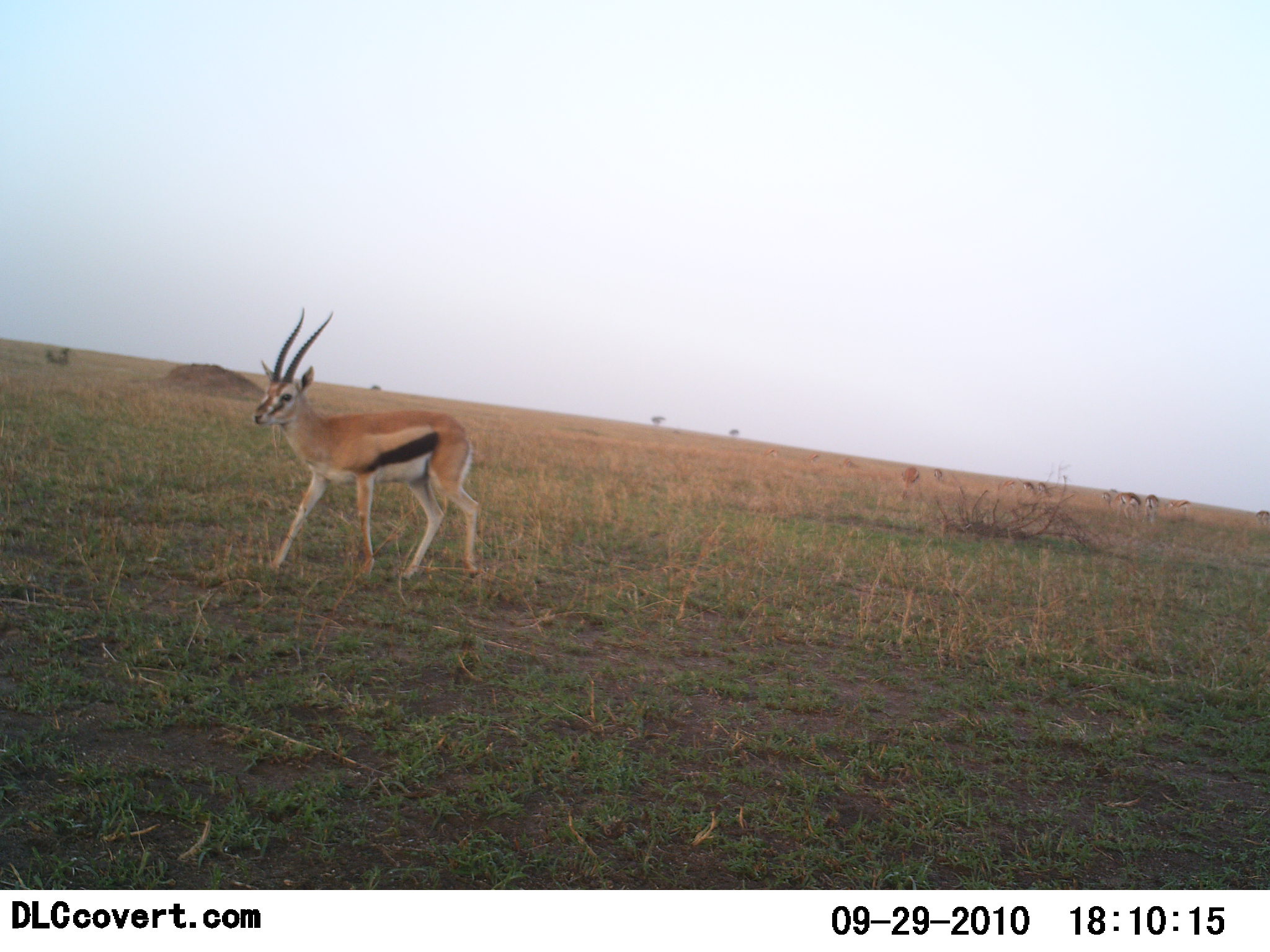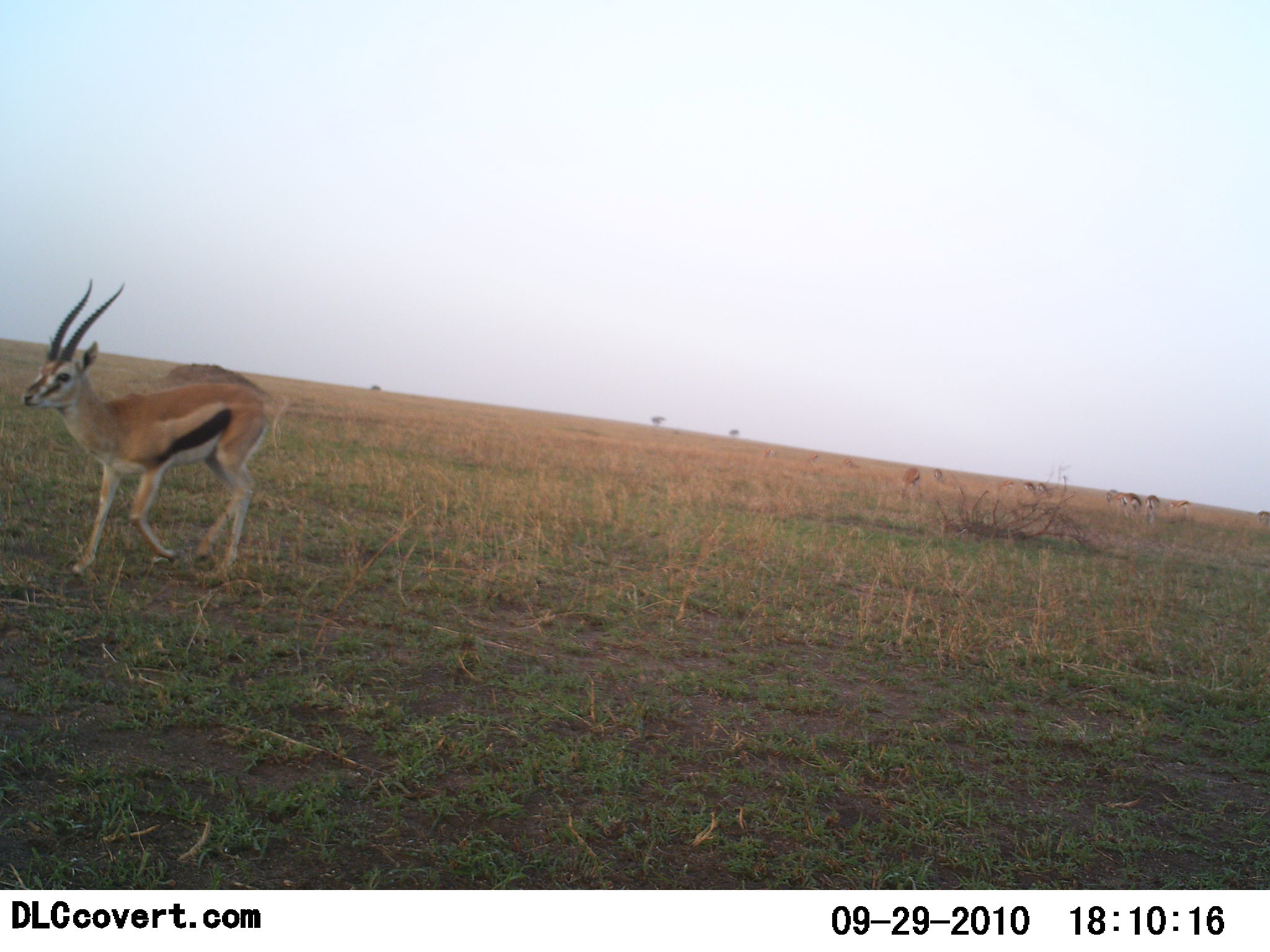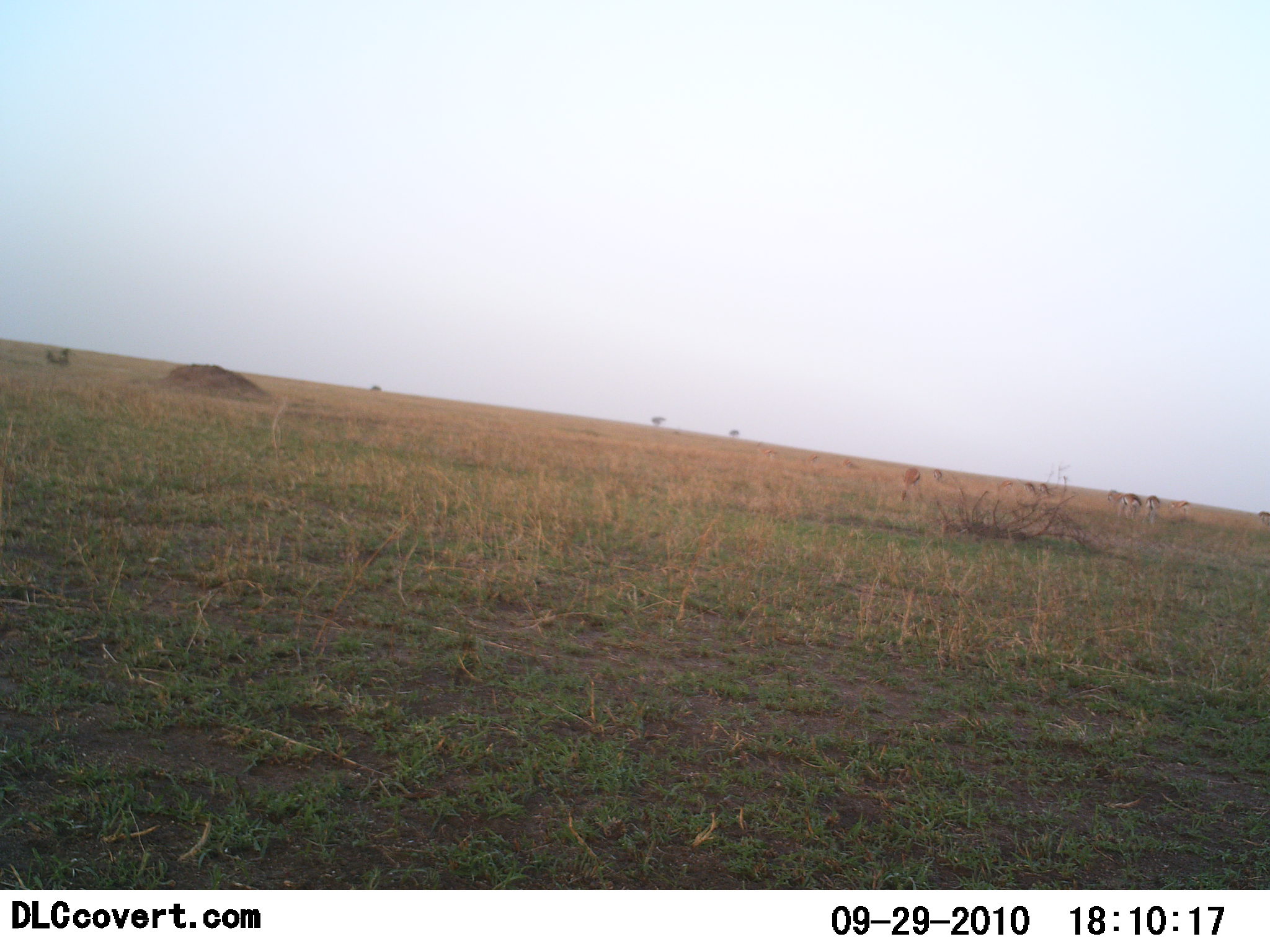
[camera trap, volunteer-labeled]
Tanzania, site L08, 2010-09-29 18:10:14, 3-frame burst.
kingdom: Animalia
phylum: Chordata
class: Mammalia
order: Artiodactyla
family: Bovidae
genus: Eudorcas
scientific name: Eudorcas thomsonii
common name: thomson's gazelle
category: gazellethomsons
Gazellethomsons (thomson's gazelle) (Eudorcas thomsonii), count 1. Behavior (volunteer vote fractions): standing 22%, resting 0%, moving 100%, interacting 0%. Young present (vote fraction): 0%. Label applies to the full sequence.